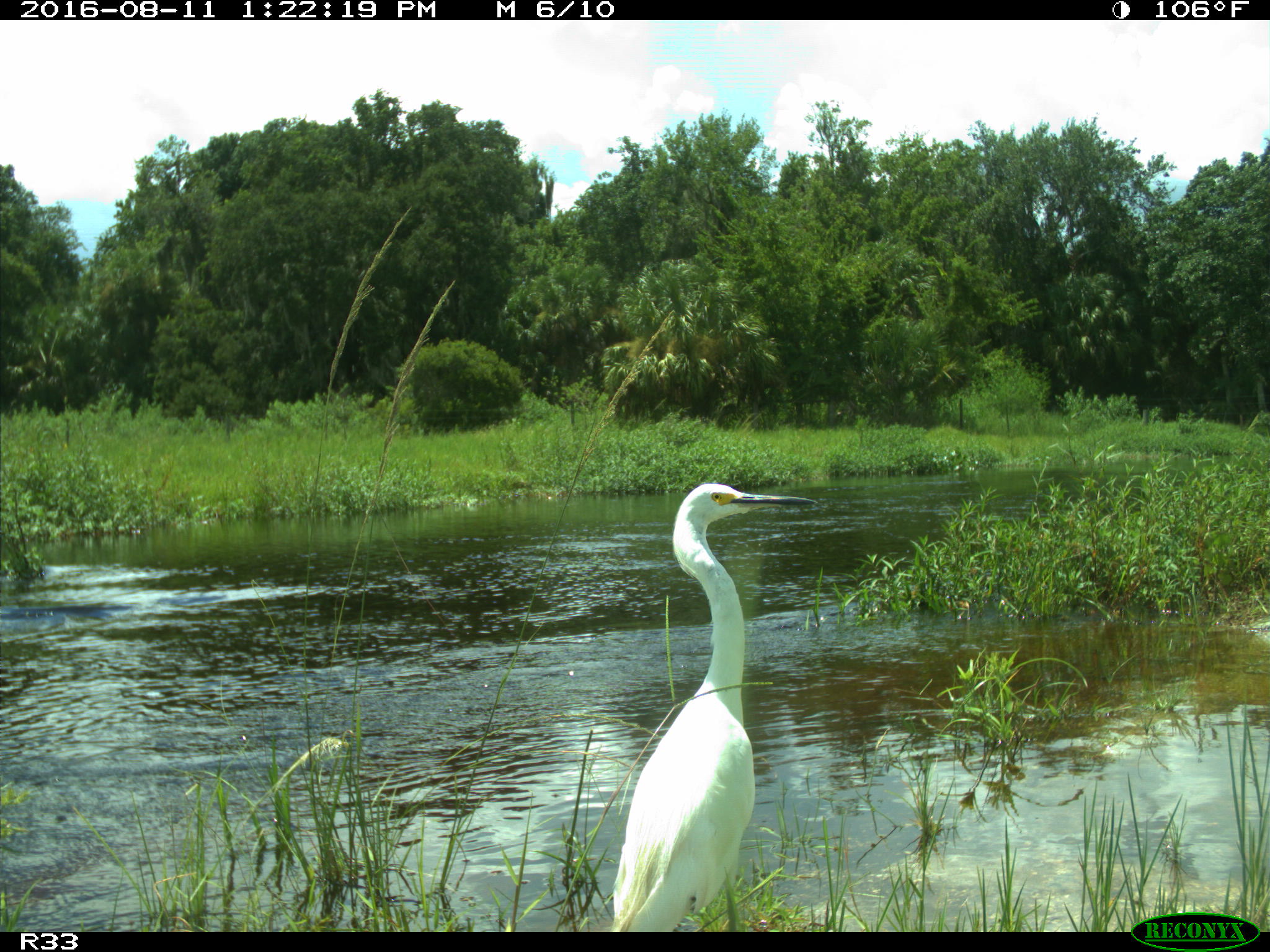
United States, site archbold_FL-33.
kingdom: Animalia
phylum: Chordata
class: Aves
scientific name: Aves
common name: birds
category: unidentified bird